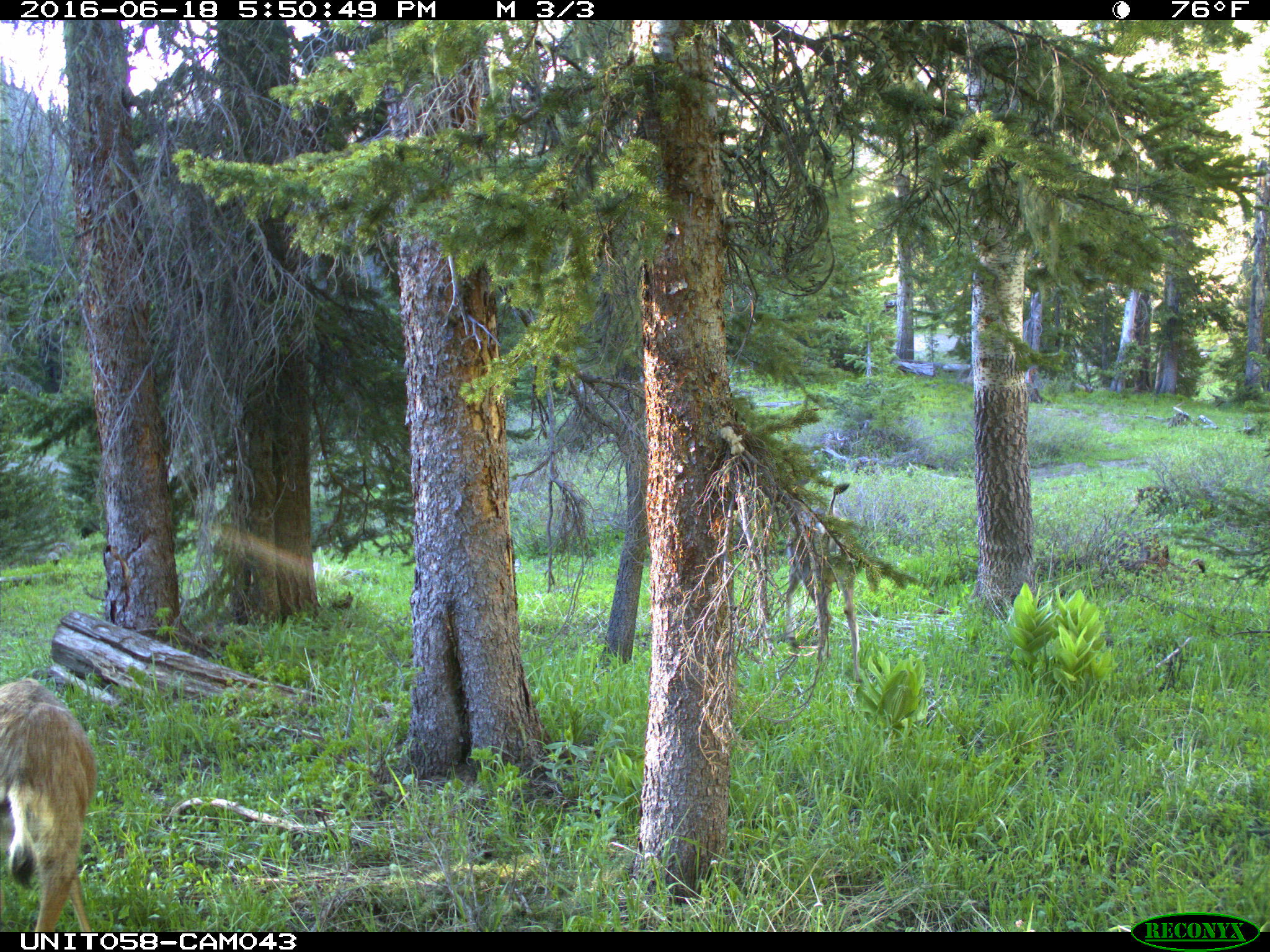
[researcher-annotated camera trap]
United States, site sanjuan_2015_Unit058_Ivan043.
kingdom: Animalia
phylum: Chordata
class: Mammalia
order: Artiodactyla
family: Cervidae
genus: Odocoileus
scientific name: Odocoileus hemionus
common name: mule deer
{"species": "Odocoileus hemionus (mule deer)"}